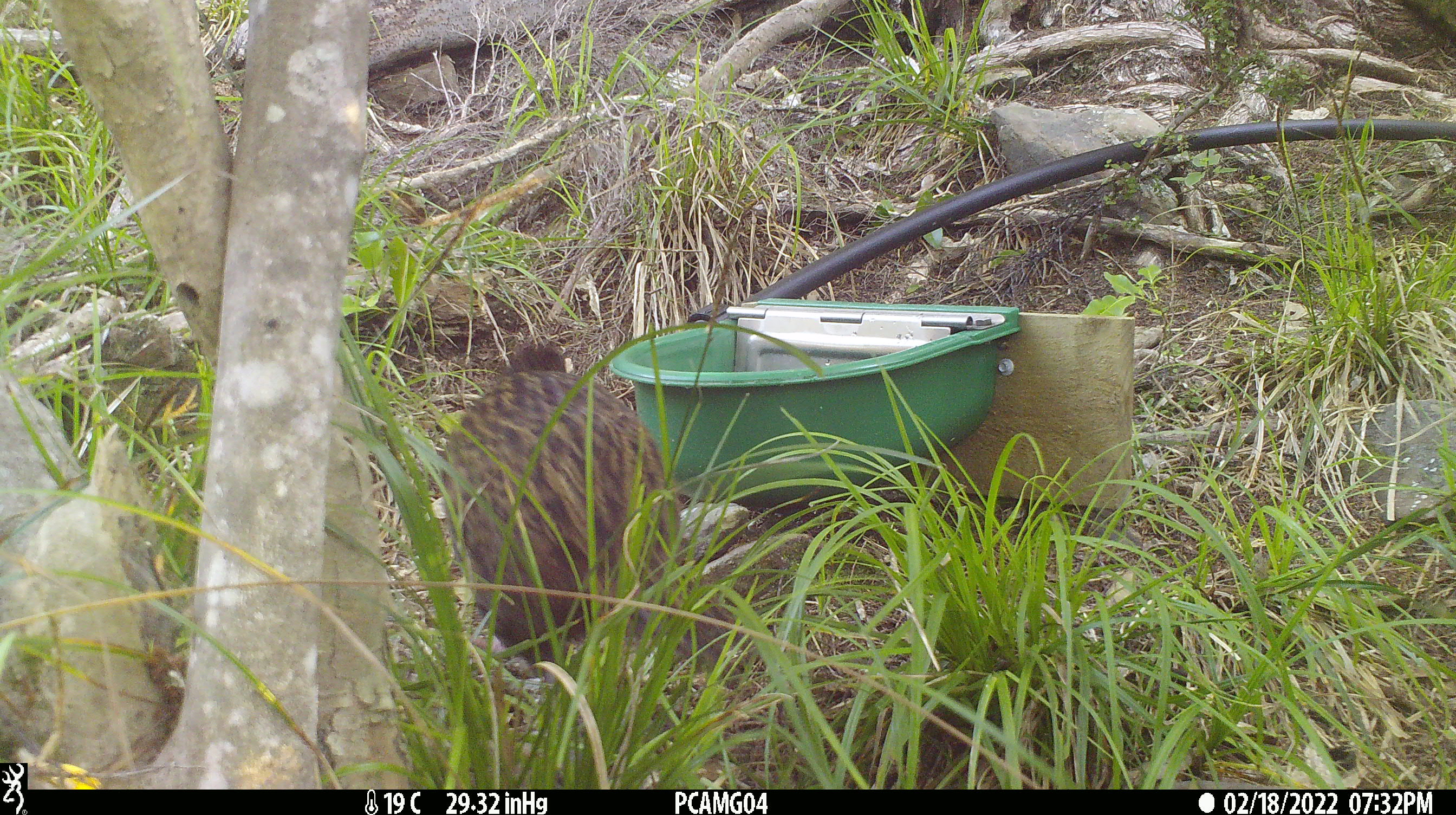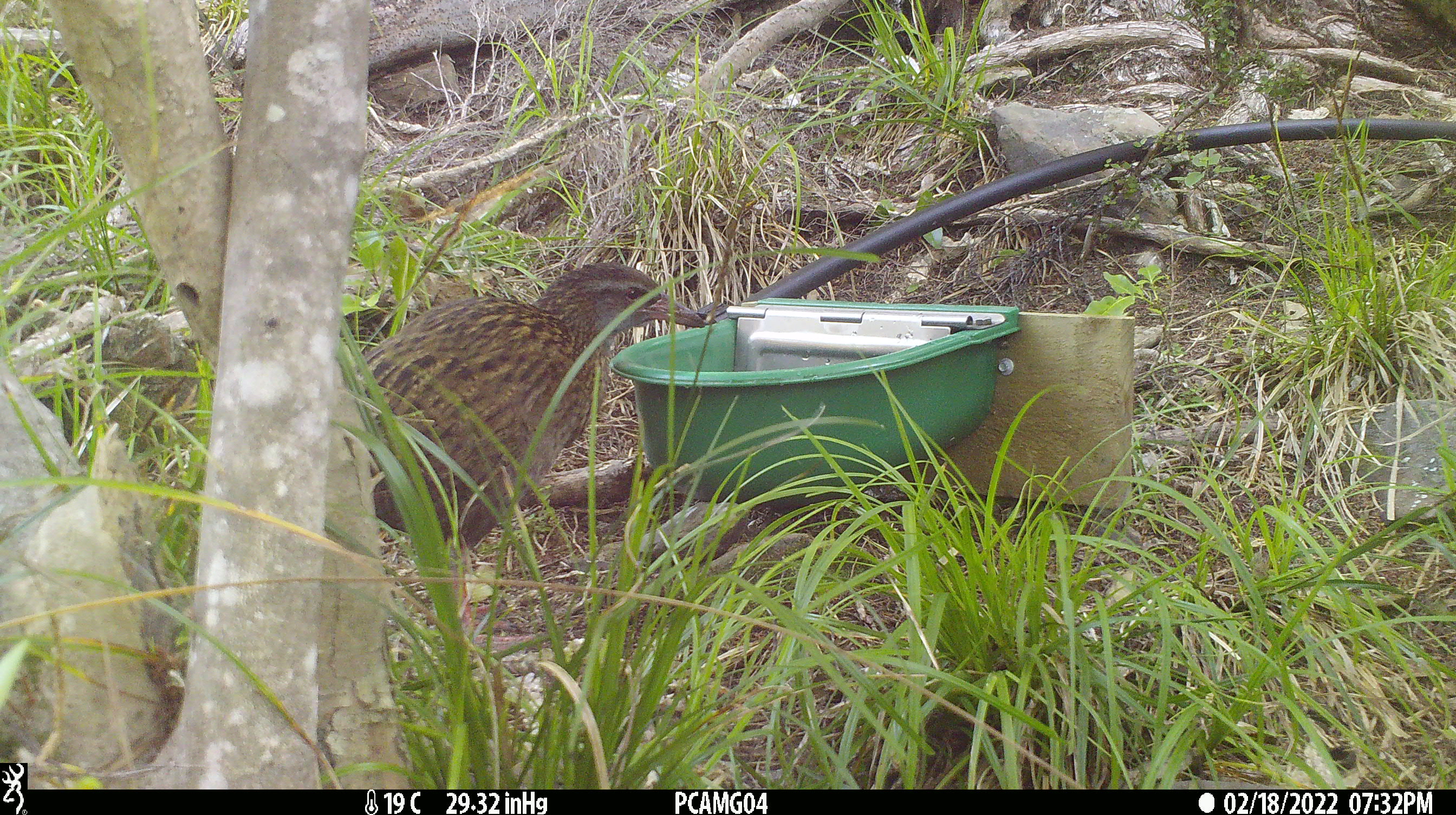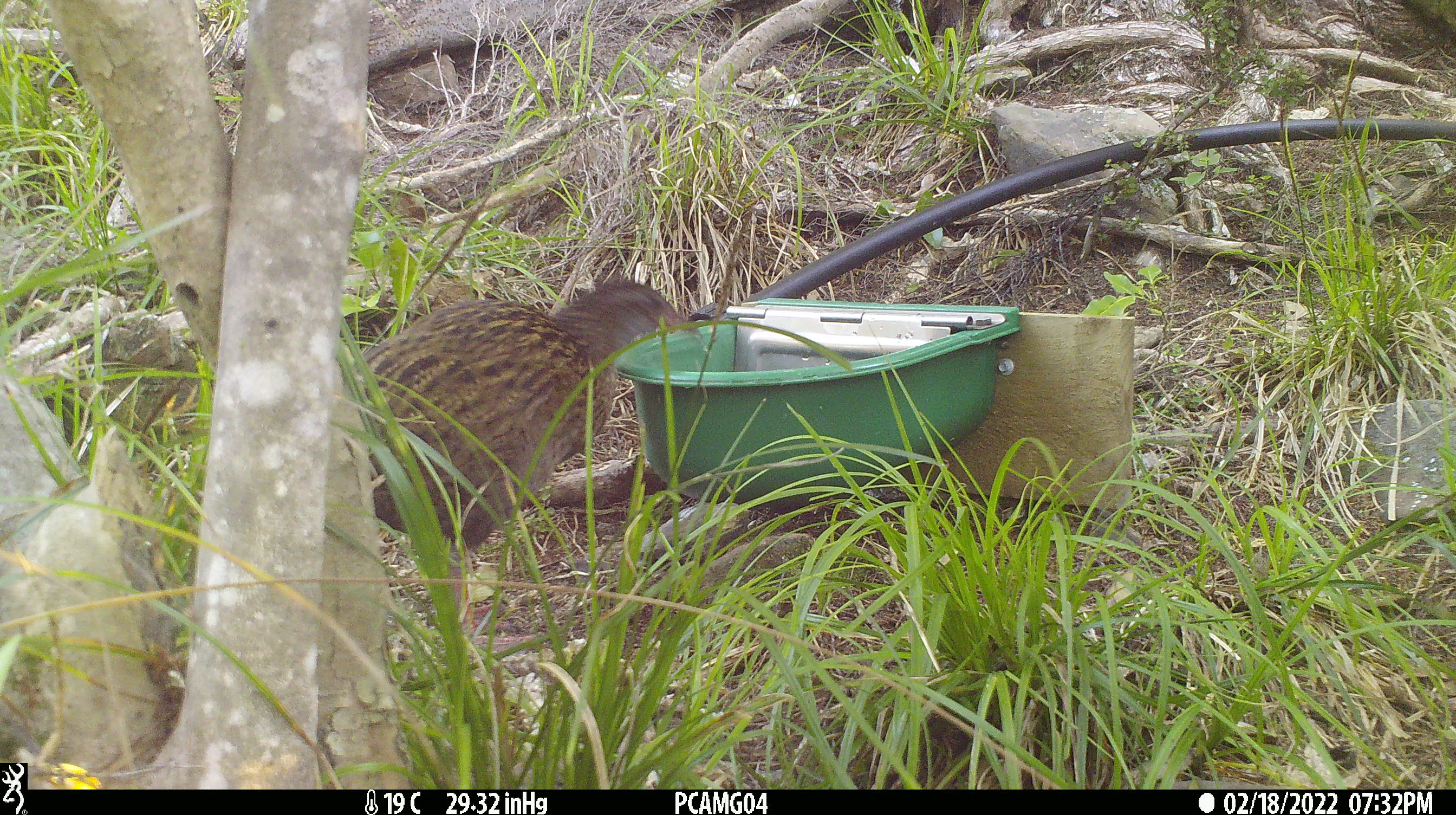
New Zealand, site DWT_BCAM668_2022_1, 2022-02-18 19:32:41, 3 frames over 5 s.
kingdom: Animalia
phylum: Chordata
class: Aves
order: Gruiformes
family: Rallidae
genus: Gallirallus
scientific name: Gallirallus australis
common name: weka